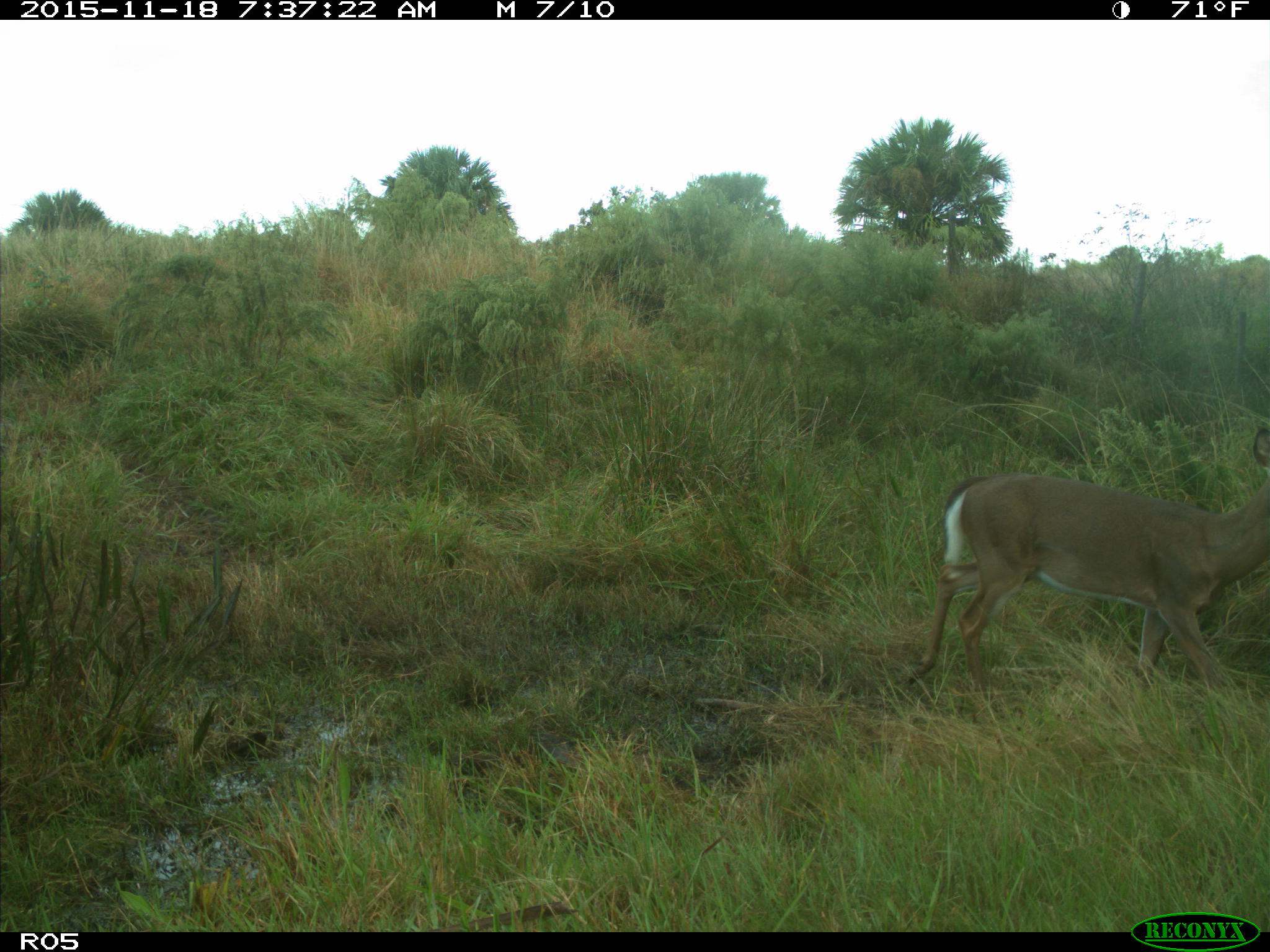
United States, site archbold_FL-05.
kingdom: Animalia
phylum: Chordata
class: Mammalia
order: Artiodactyla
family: Cervidae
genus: Odocoileus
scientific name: Odocoileus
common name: deer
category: unidentified deer